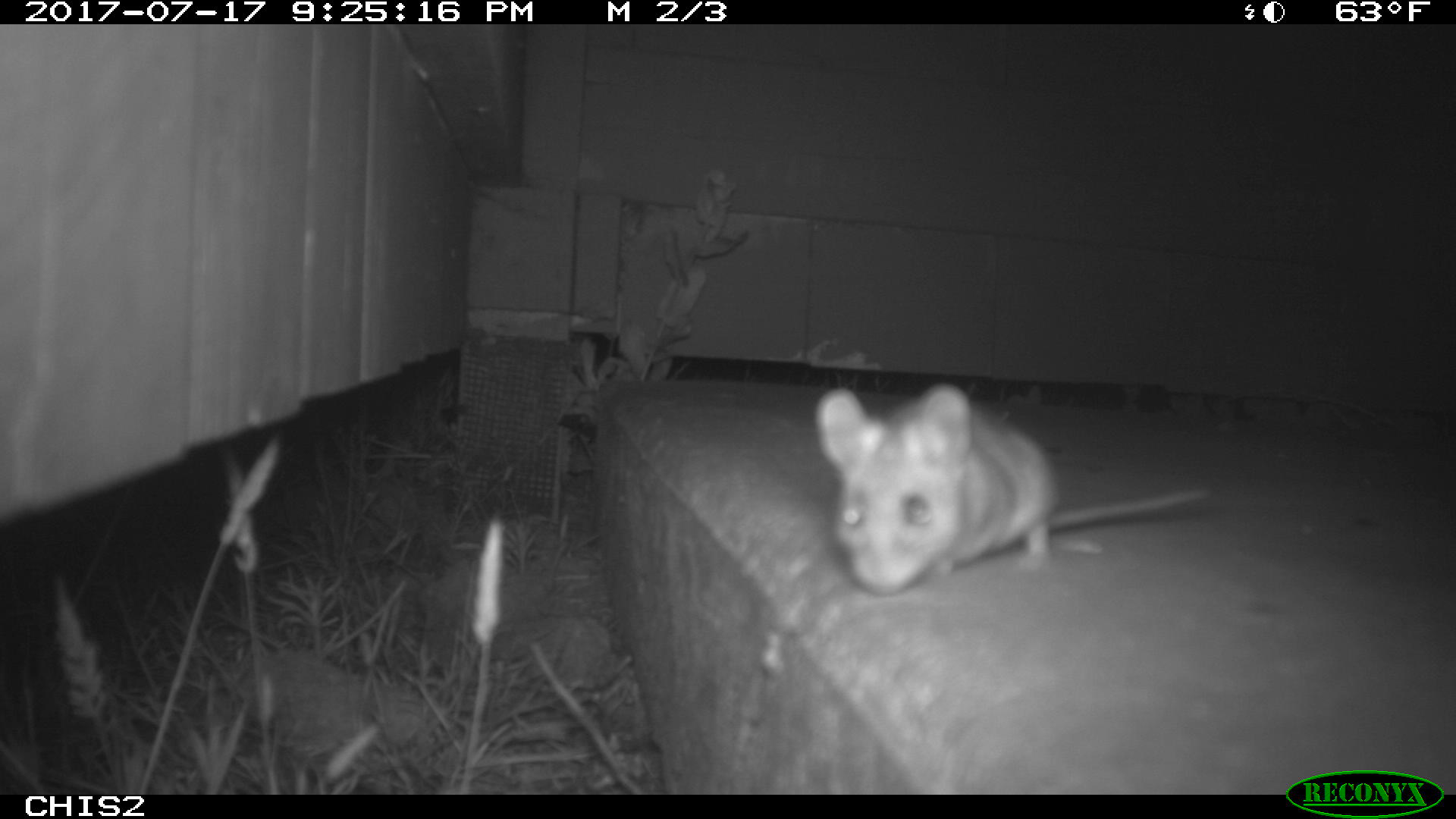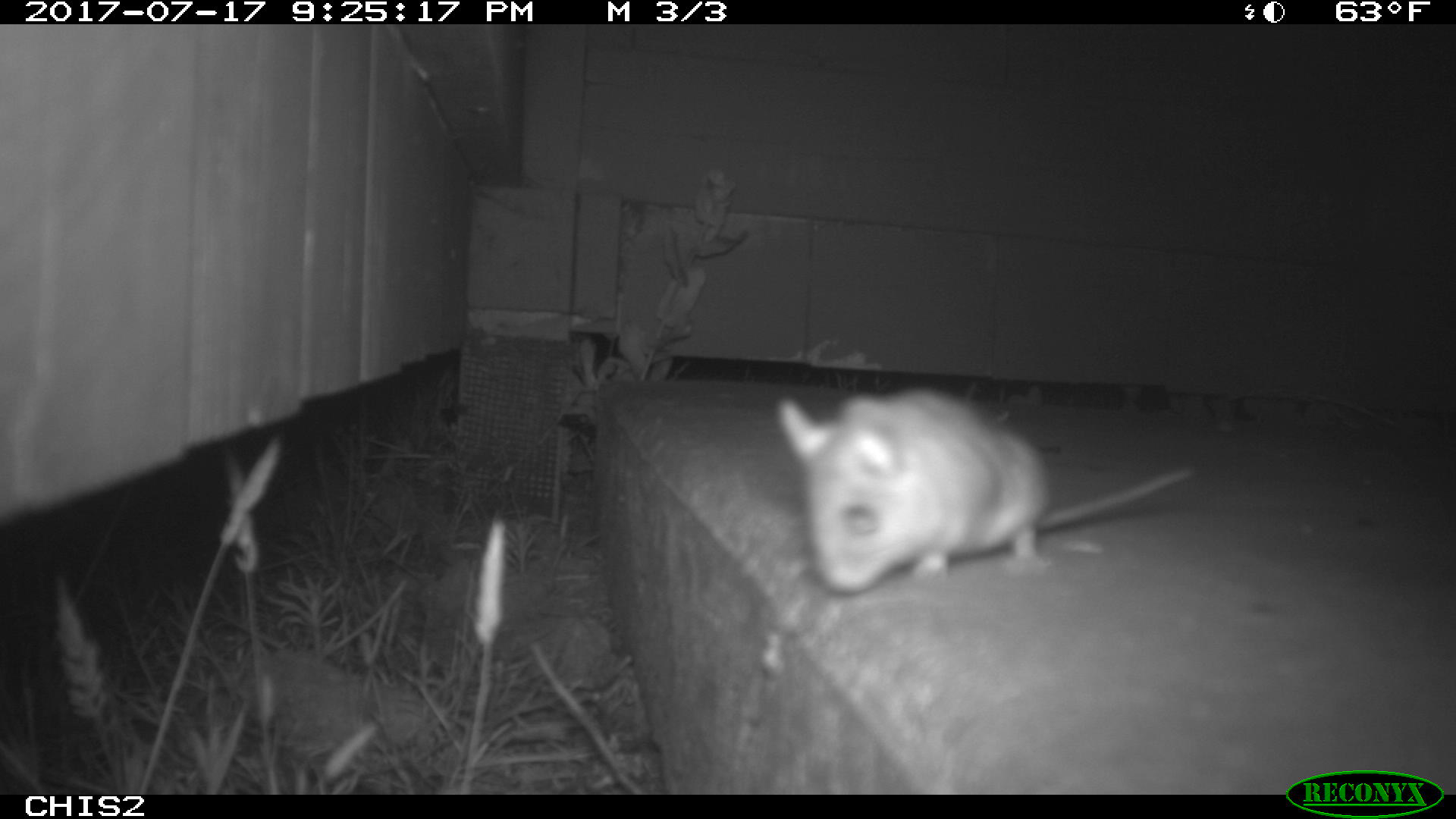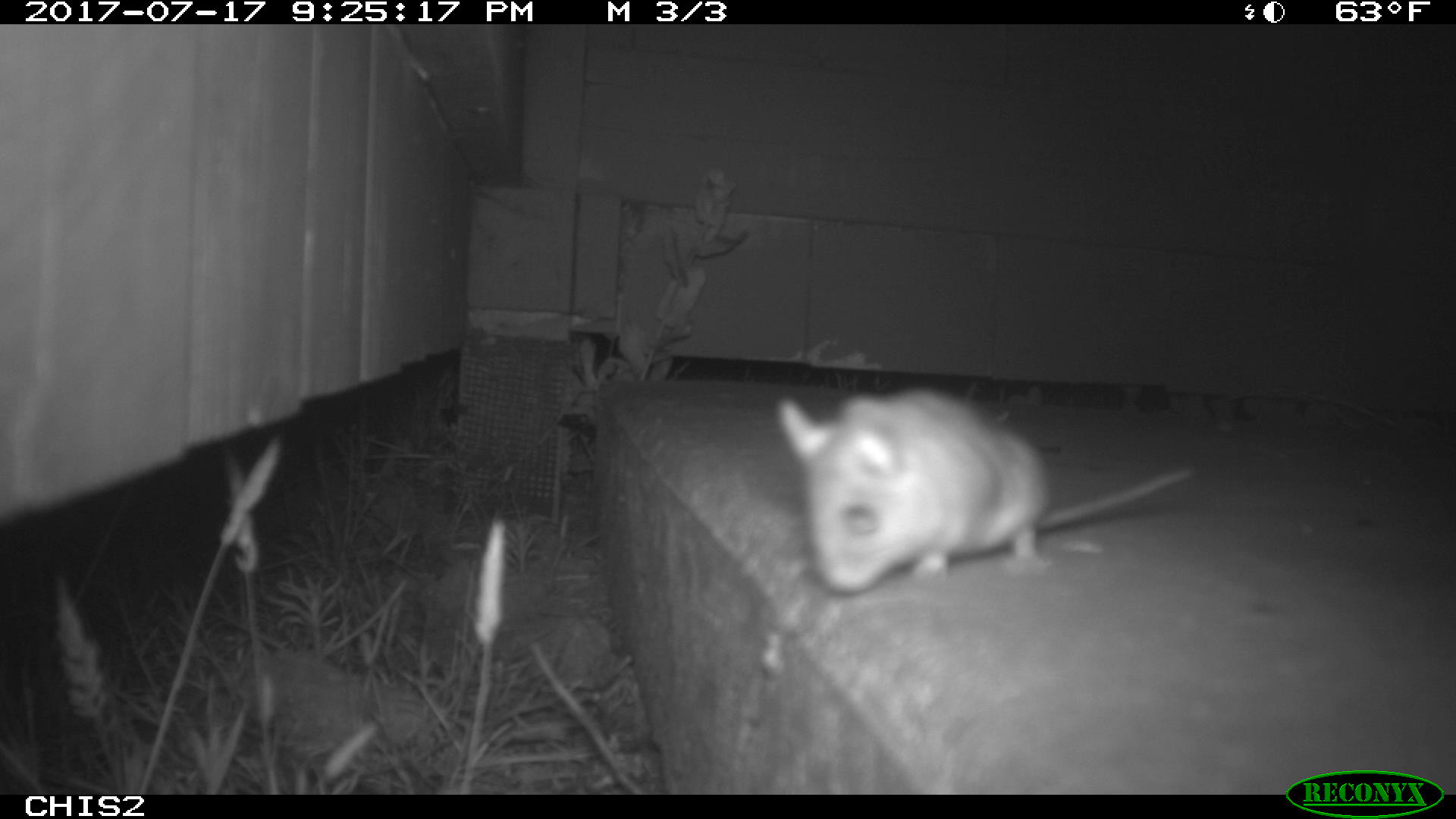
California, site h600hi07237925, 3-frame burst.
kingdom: Animalia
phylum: Chordata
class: Mammalia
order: Rodentia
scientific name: Rodentia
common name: rodent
Rodent (Rodentia).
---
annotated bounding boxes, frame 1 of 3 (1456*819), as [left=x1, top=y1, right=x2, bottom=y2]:
rodent: [left=814, top=382, right=1208, bottom=597]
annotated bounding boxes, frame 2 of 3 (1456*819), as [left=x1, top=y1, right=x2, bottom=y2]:
rodent: [left=770, top=373, right=1196, bottom=595]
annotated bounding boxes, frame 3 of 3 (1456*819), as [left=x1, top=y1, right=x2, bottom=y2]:
rodent: [left=777, top=386, right=1191, bottom=595]